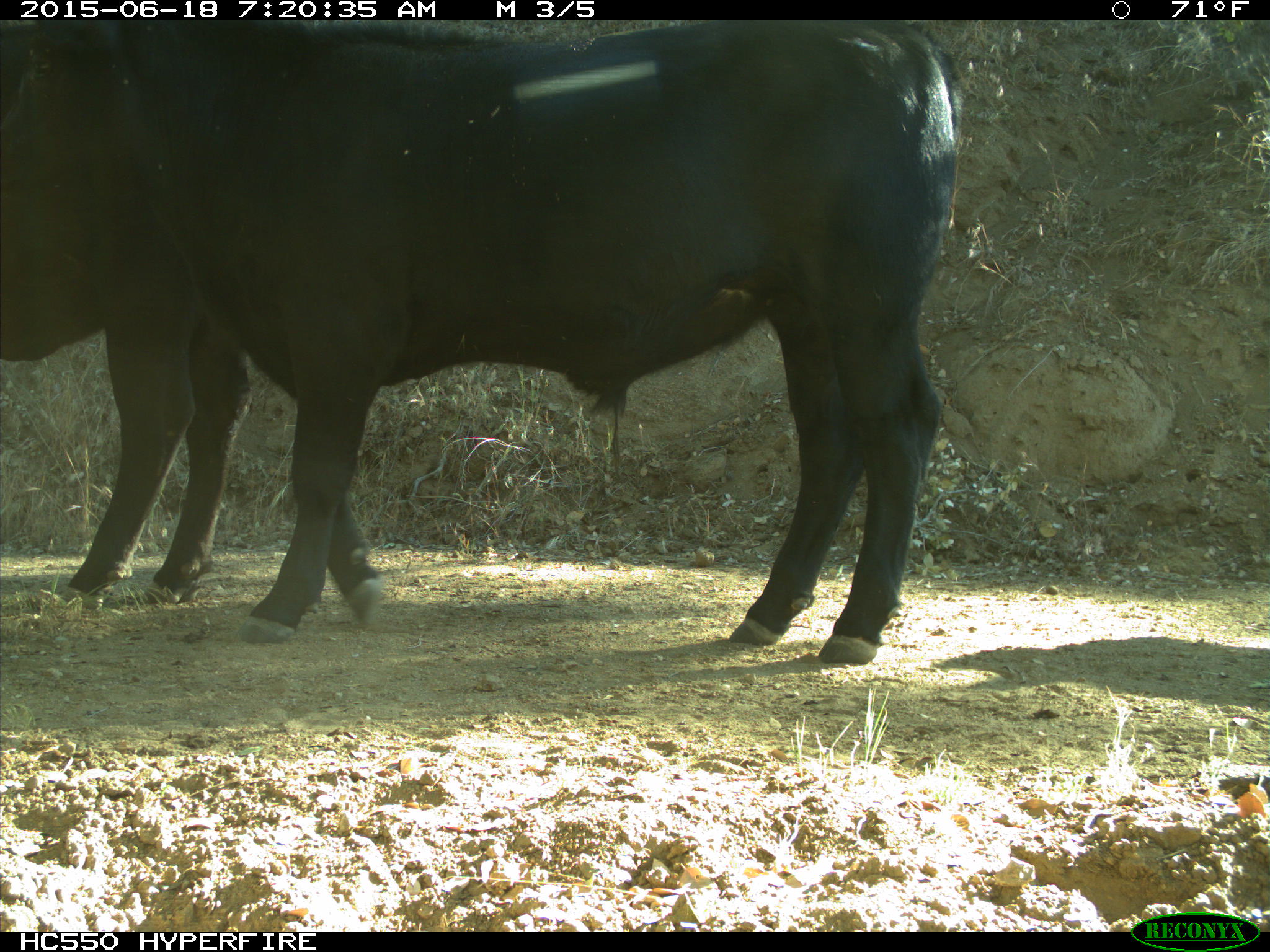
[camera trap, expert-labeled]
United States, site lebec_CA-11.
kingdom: Animalia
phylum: Chordata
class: Mammalia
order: Artiodactyla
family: Bovidae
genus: Bos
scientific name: Bos taurus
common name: domestic cow